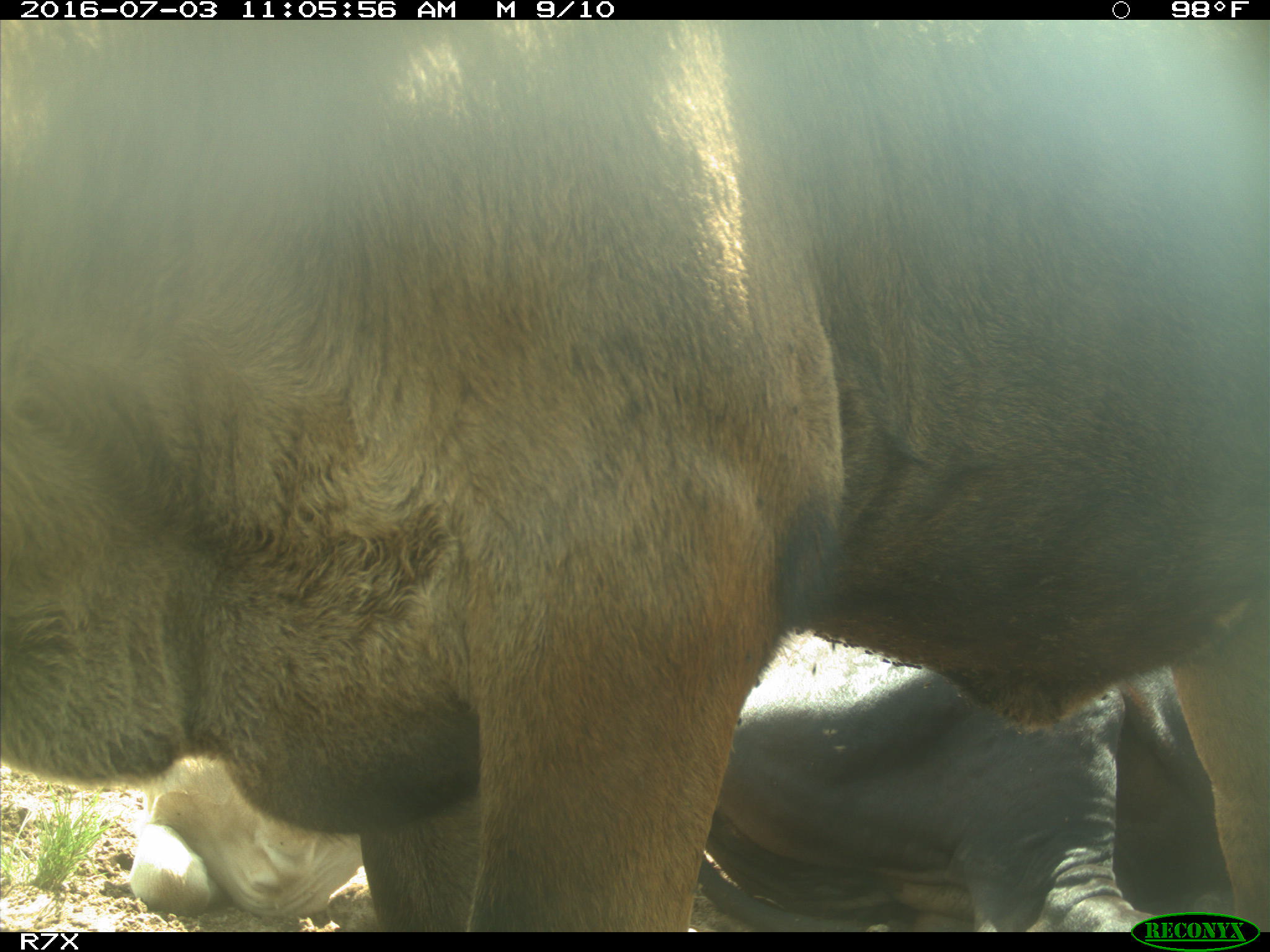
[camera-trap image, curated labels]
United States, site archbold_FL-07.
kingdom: Animalia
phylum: Chordata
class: Mammalia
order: Artiodactyla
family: Bovidae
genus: Bos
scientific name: Bos taurus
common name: domestic cow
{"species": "Bos taurus (domestic cow)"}